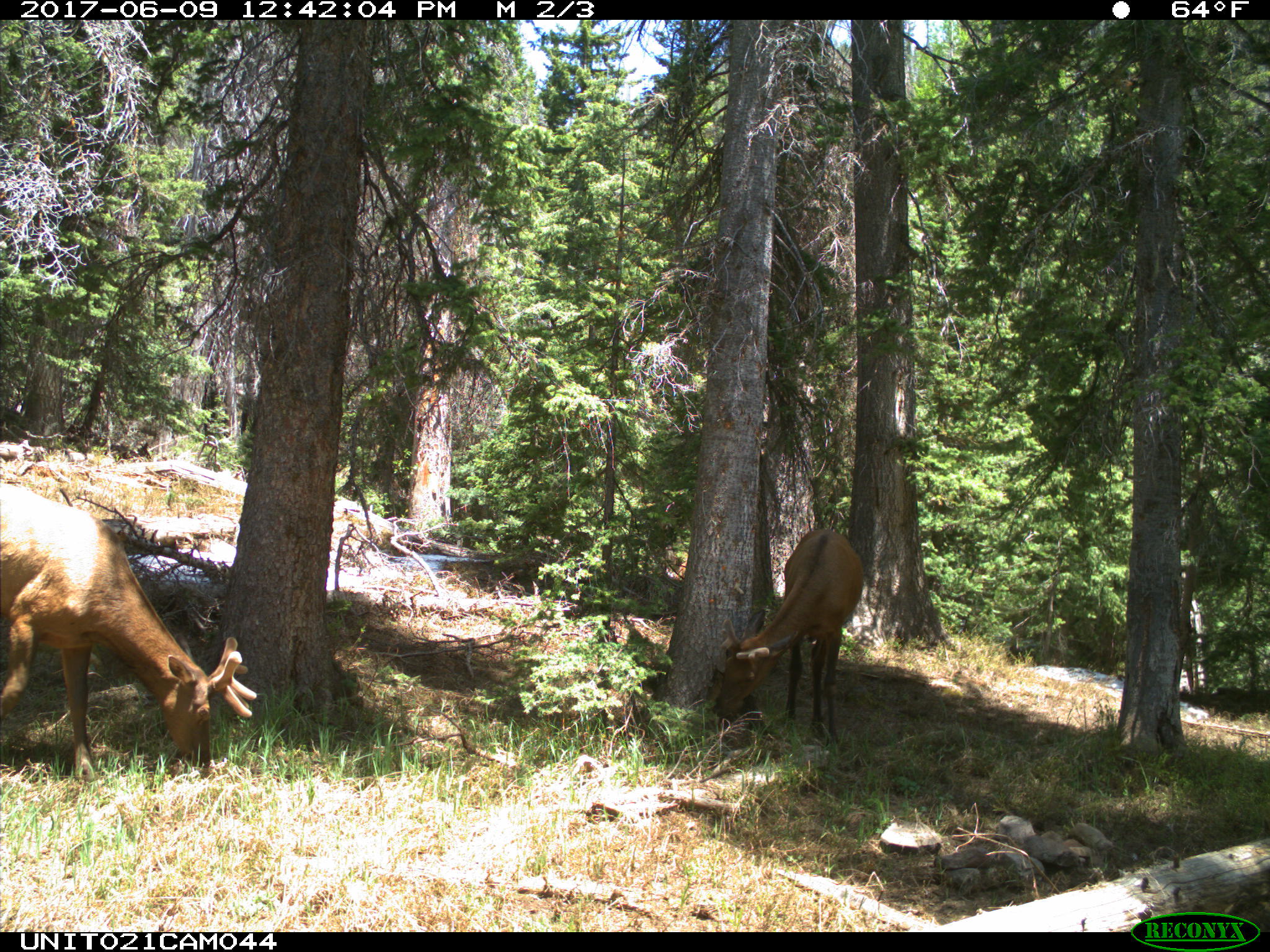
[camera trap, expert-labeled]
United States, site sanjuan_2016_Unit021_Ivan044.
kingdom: Animalia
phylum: Chordata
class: Mammalia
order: Artiodactyla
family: Cervidae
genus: Cervus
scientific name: Cervus elaphus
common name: red deer